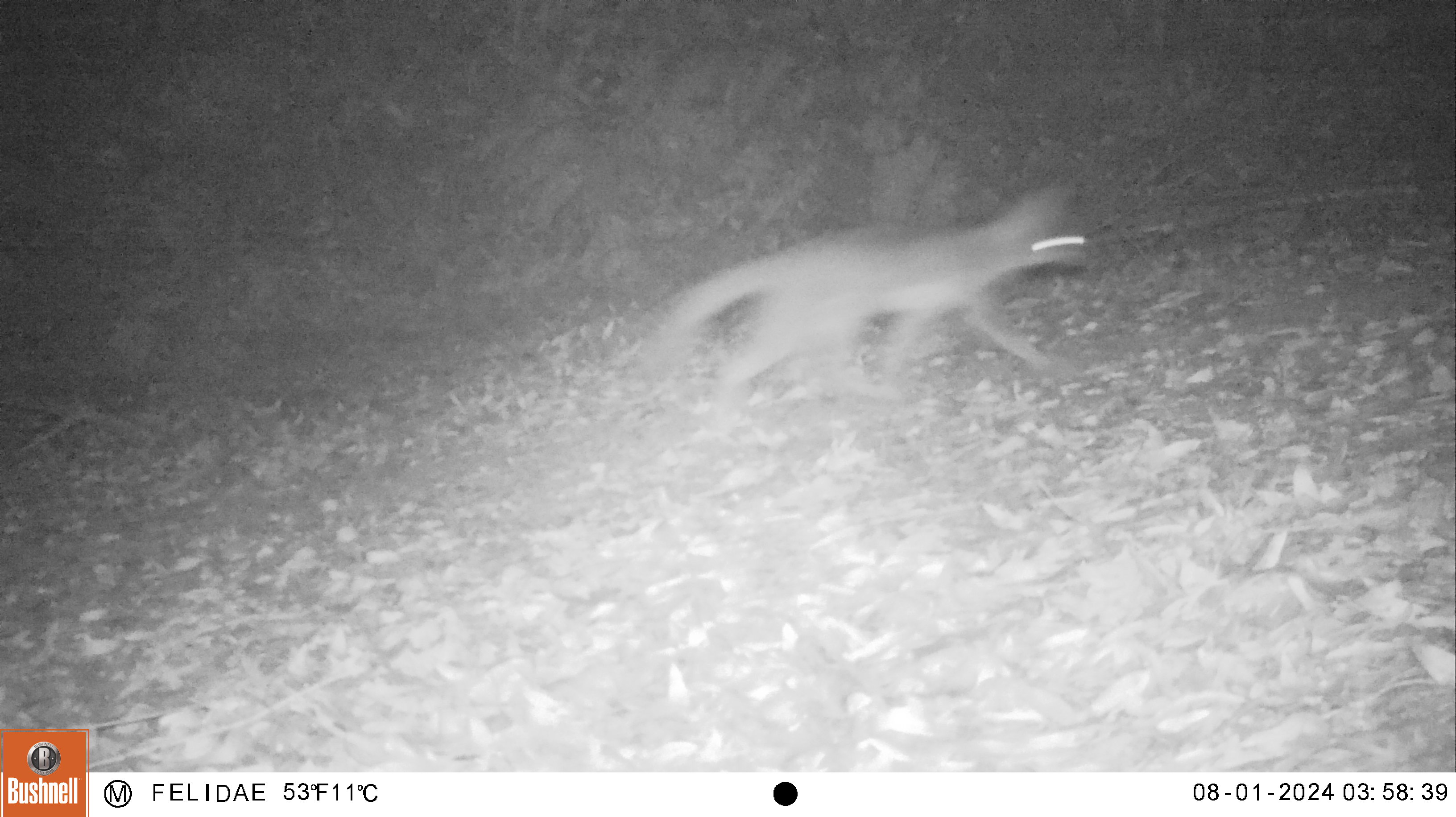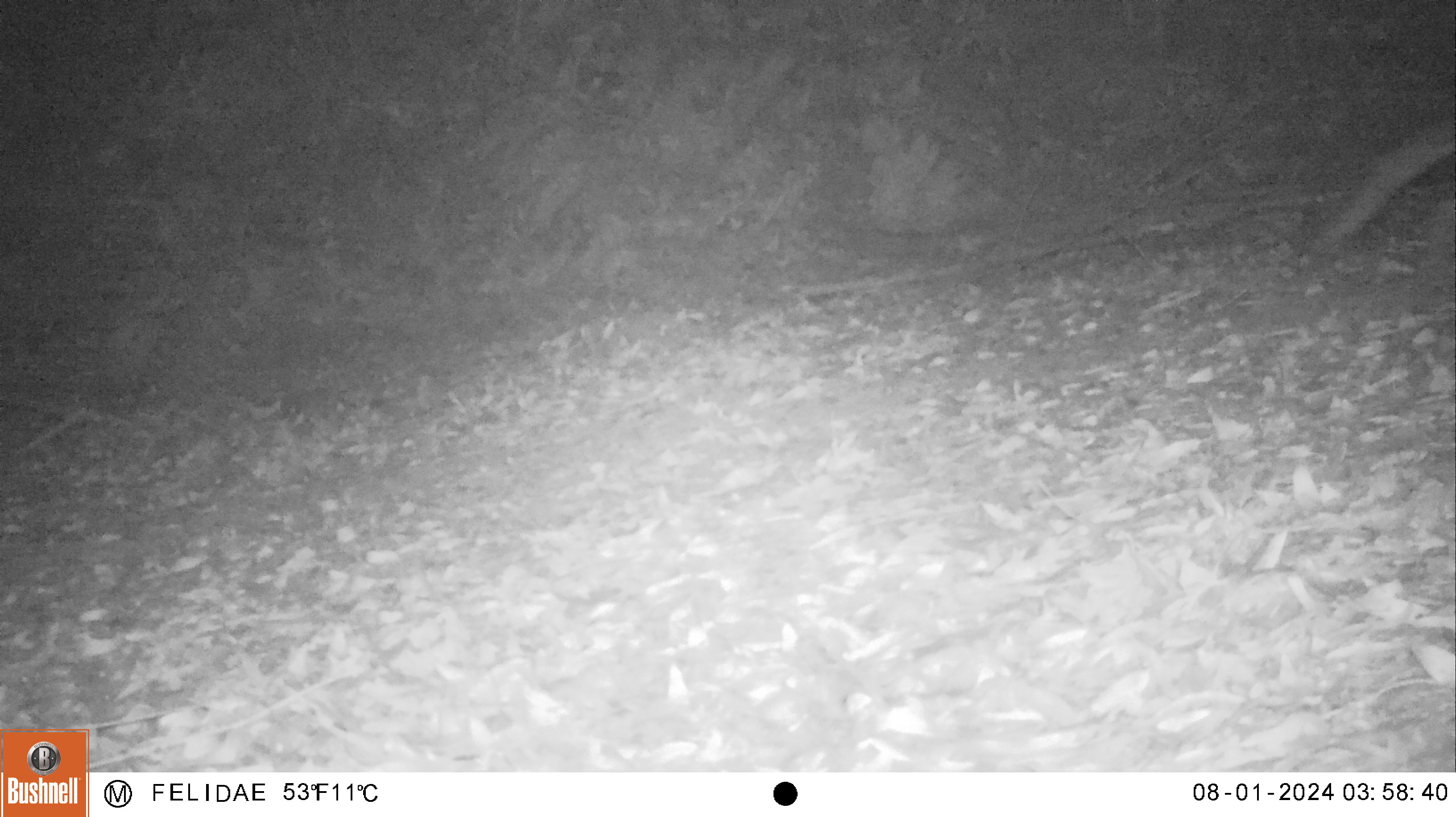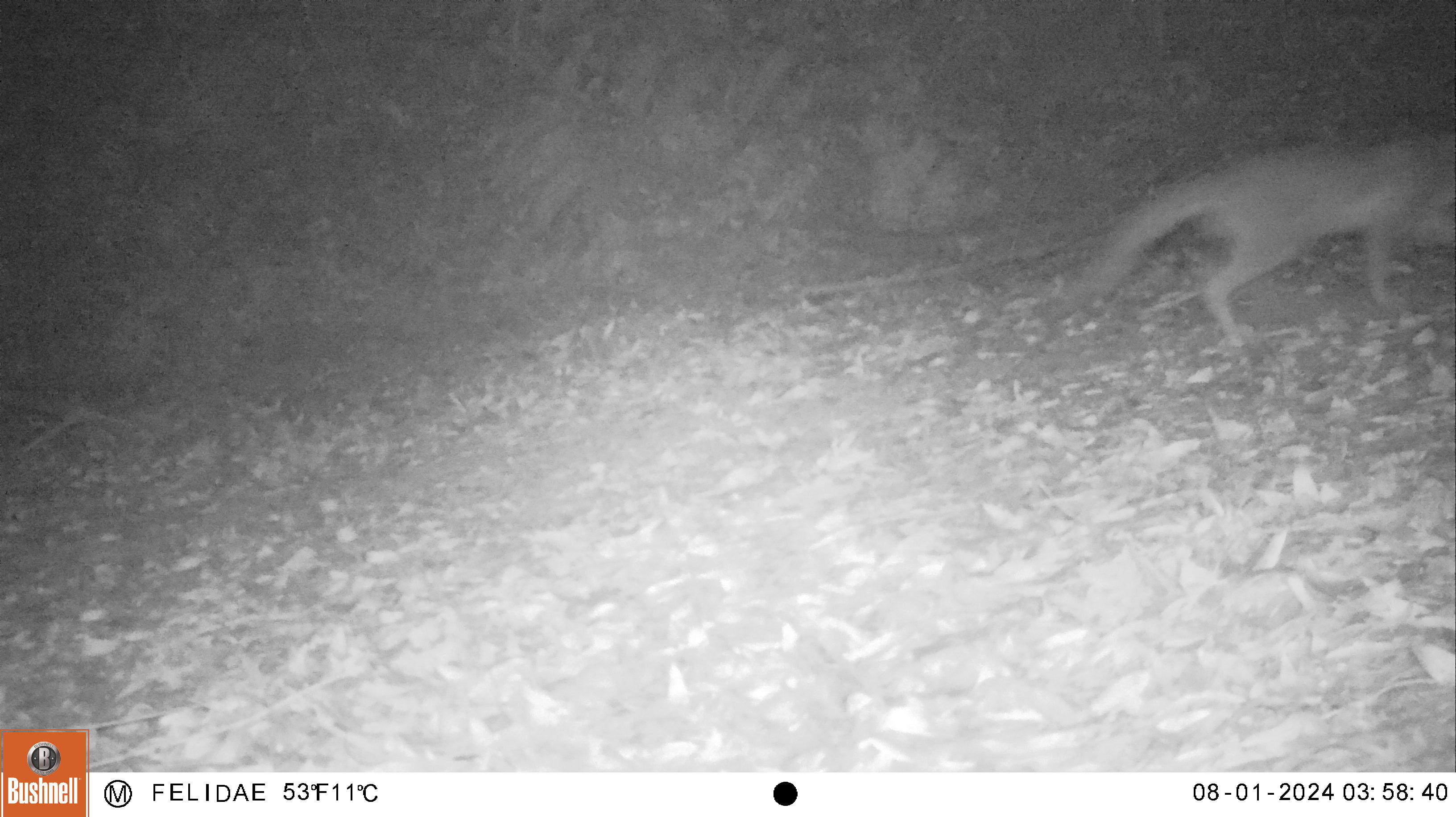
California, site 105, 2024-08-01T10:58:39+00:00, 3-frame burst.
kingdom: Animalia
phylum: Chordata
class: Mammalia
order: Carnivora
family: Canidae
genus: Urocyon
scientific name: Urocyon cinereoargenteus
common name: gray fox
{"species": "gray fox (Urocyon cinereoargenteus)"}